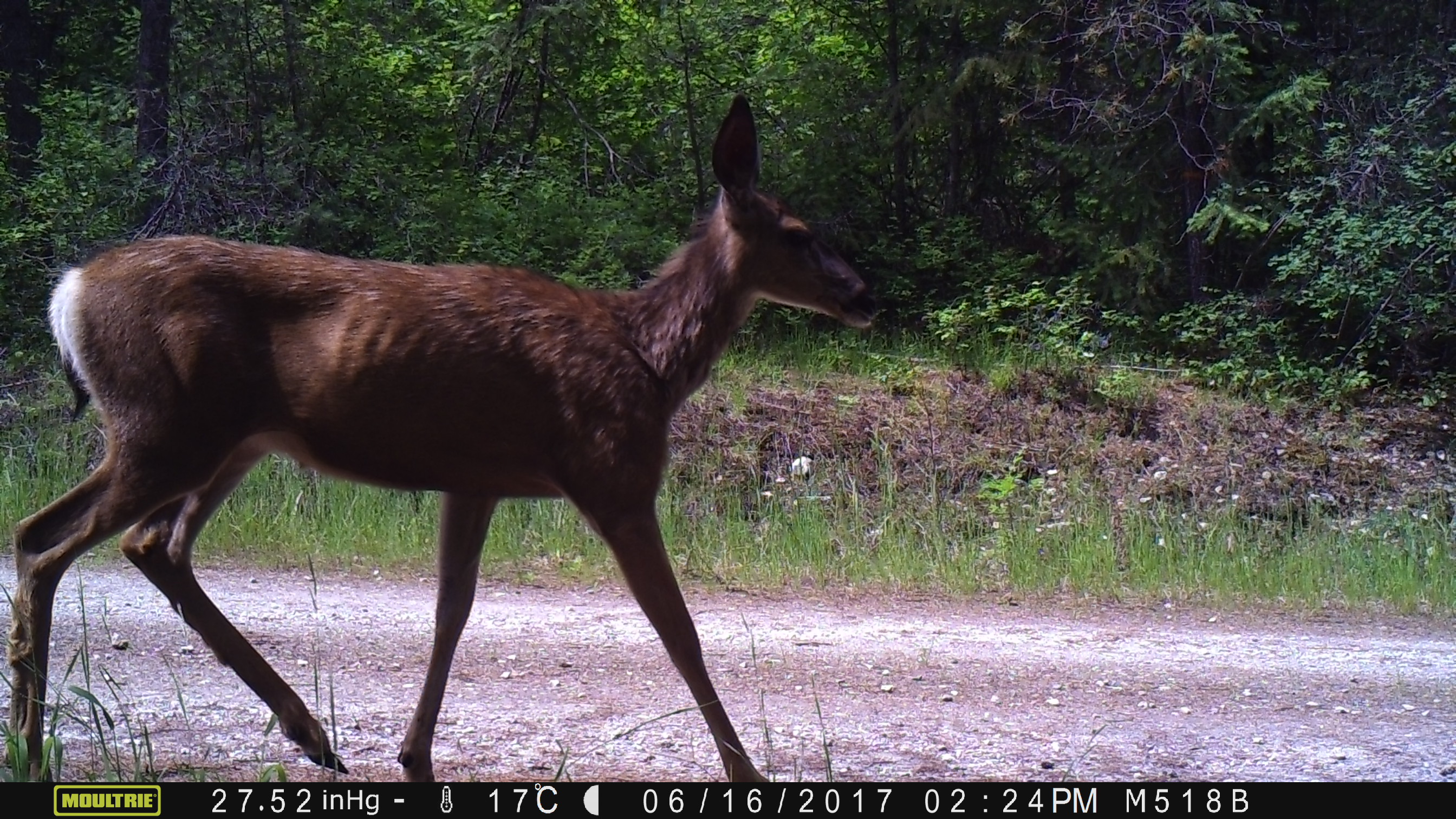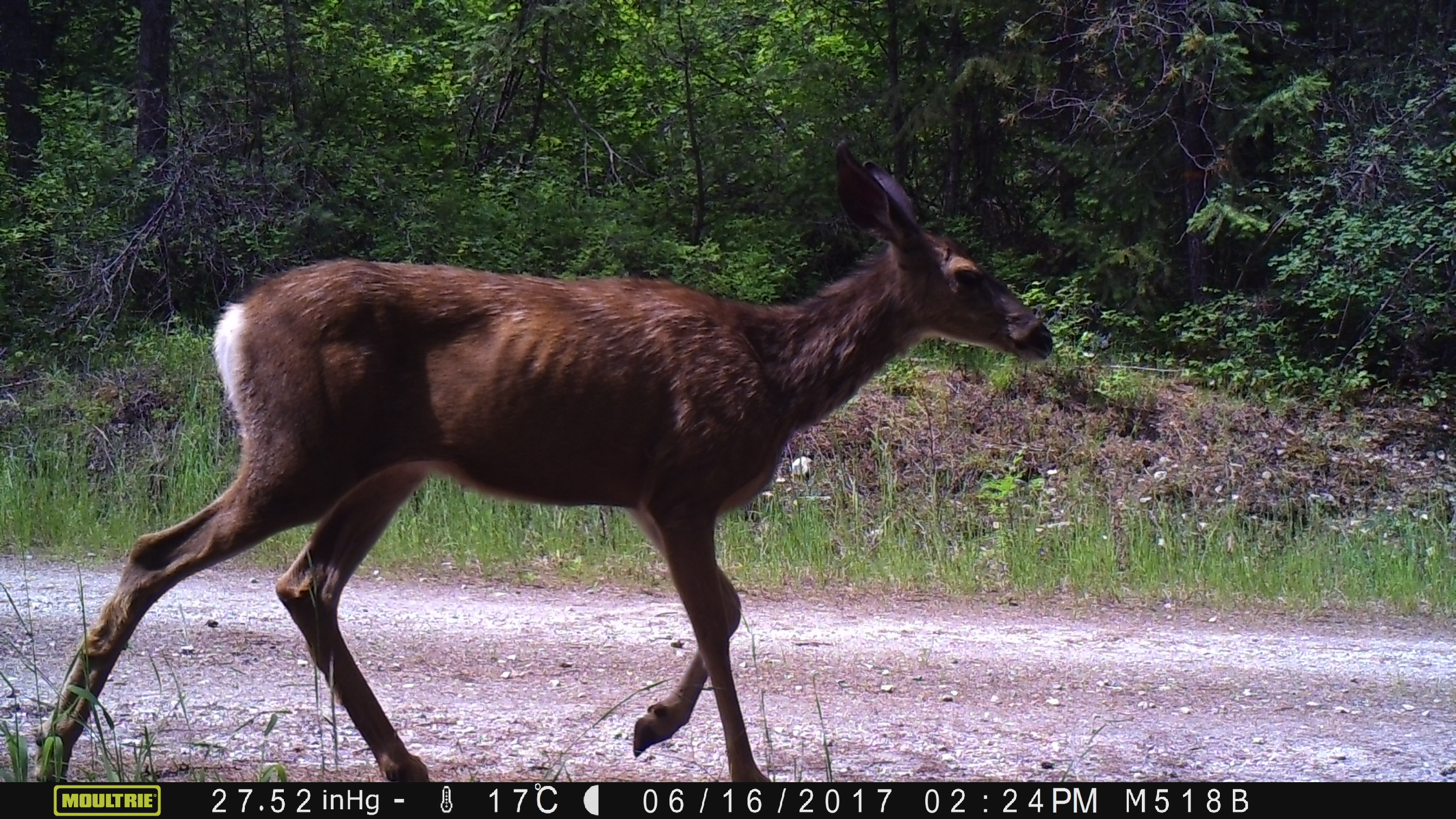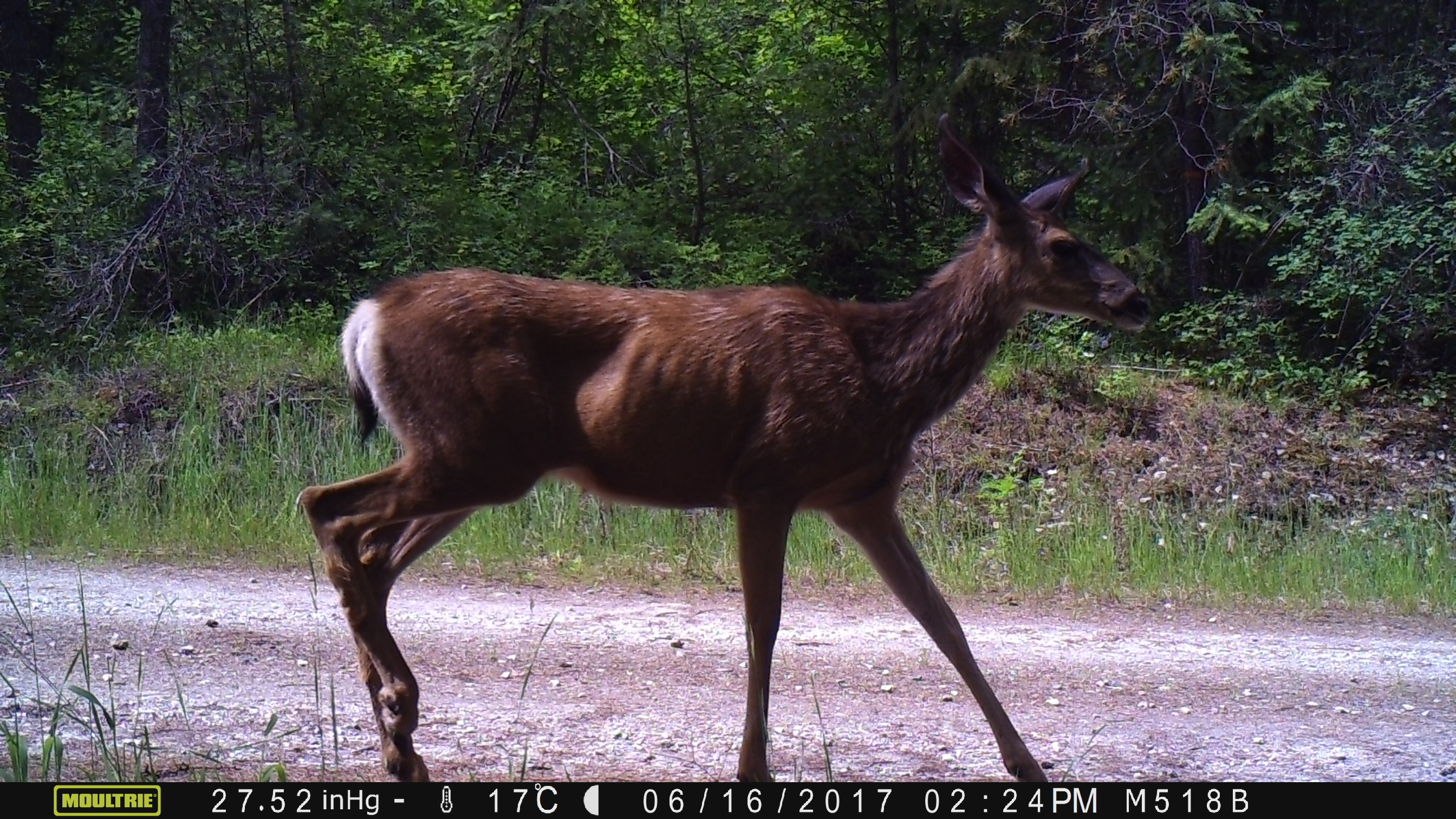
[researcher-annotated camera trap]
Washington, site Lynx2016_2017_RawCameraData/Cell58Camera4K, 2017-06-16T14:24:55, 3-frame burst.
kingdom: Animalia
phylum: Chordata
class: Mammalia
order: Artiodactyla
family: Cervidae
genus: Odocoileus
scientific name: Odocoileus hemionus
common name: mule deer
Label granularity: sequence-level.